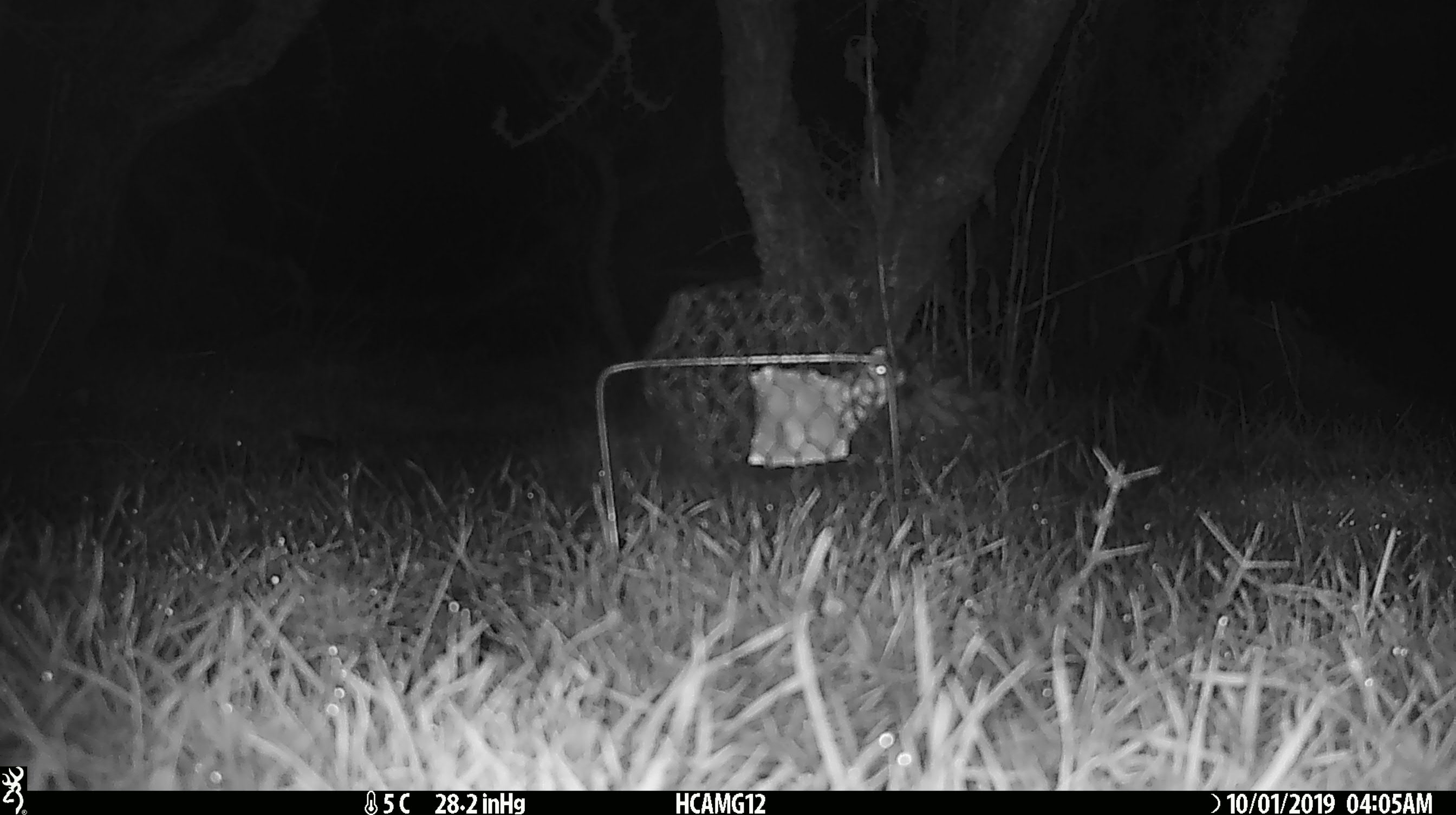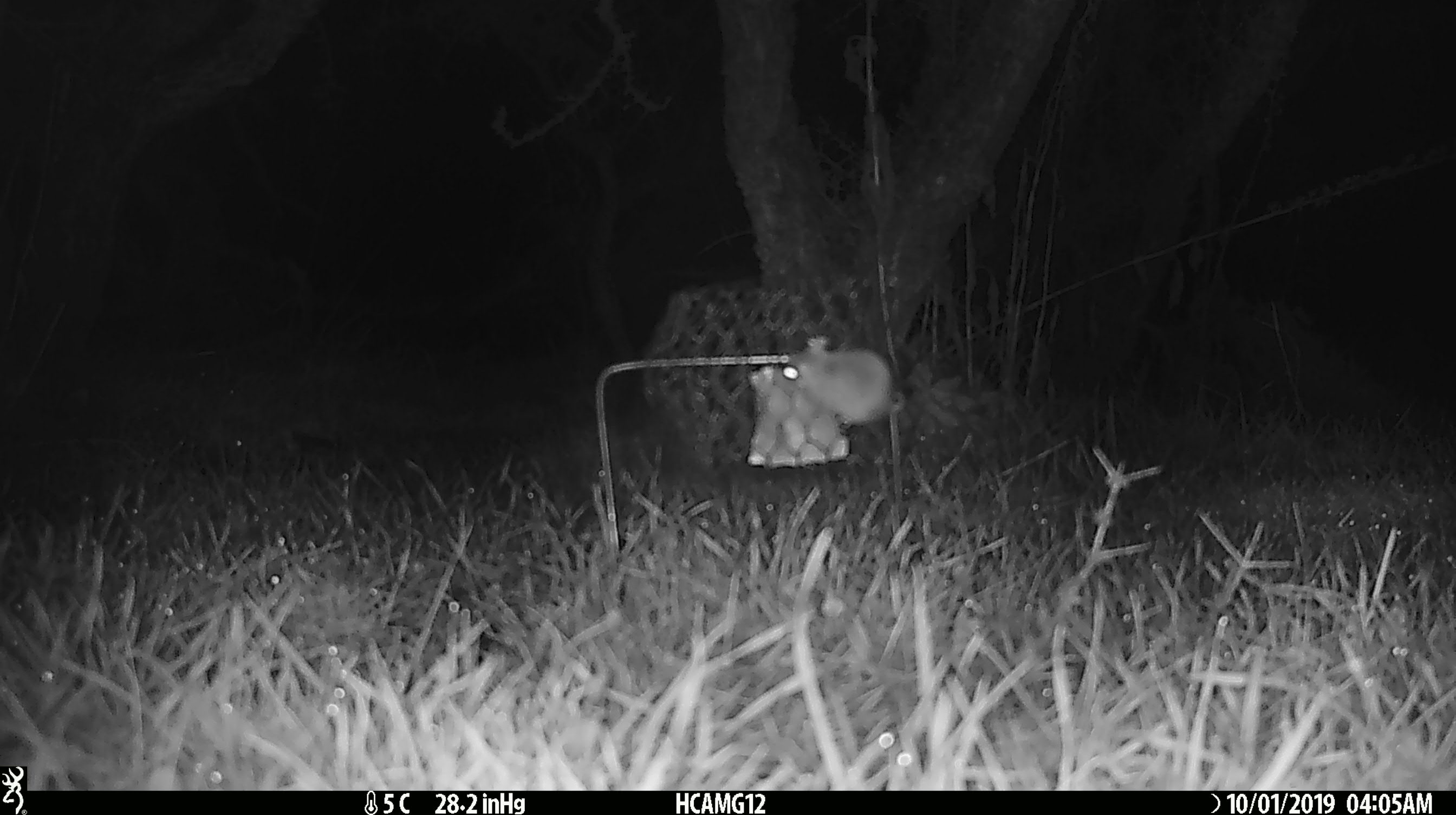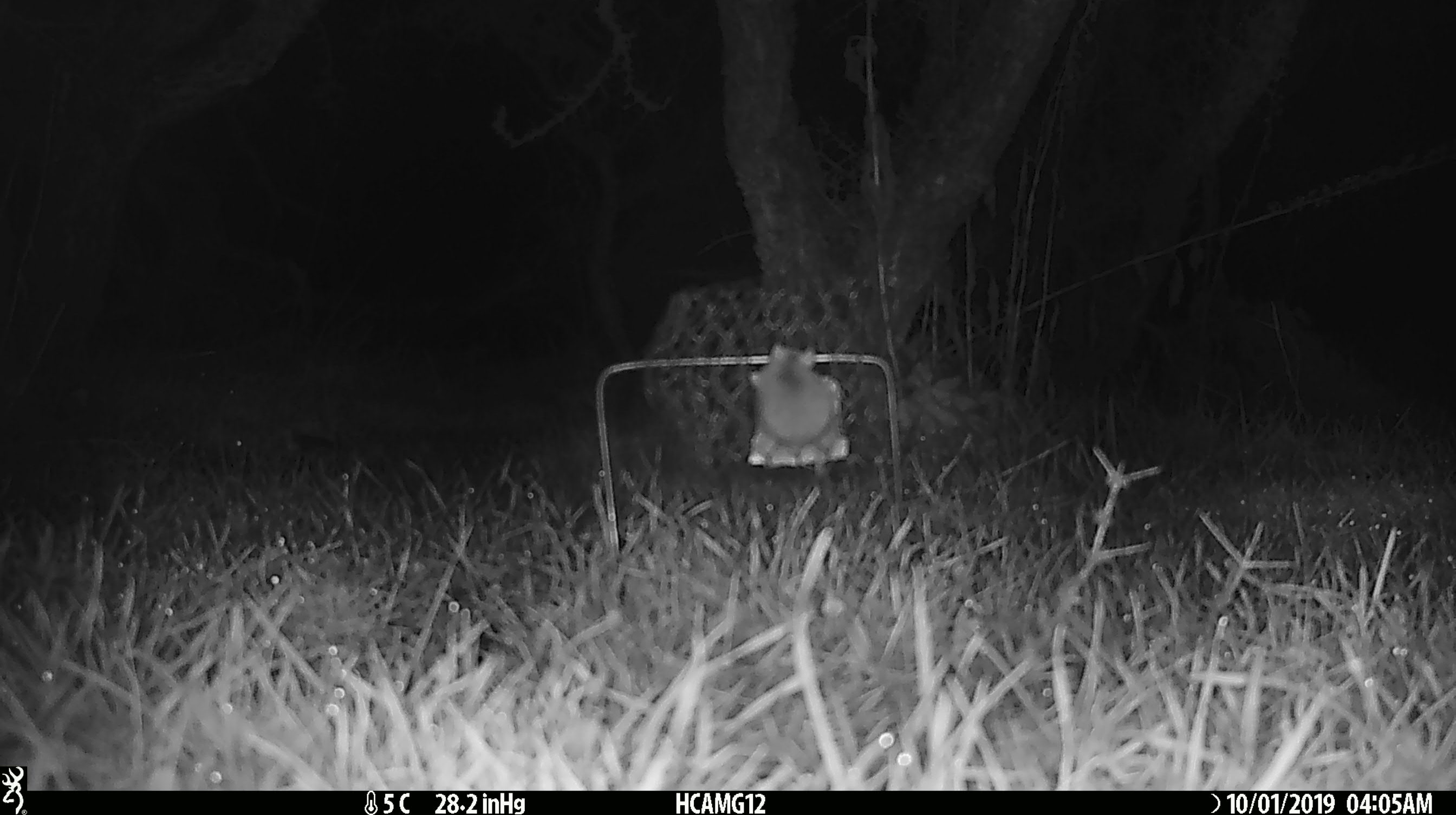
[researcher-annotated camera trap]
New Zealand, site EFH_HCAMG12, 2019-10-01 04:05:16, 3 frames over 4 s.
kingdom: Animalia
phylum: Chordata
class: Mammalia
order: Rodentia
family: Muridae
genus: Mus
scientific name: Mus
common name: mouse